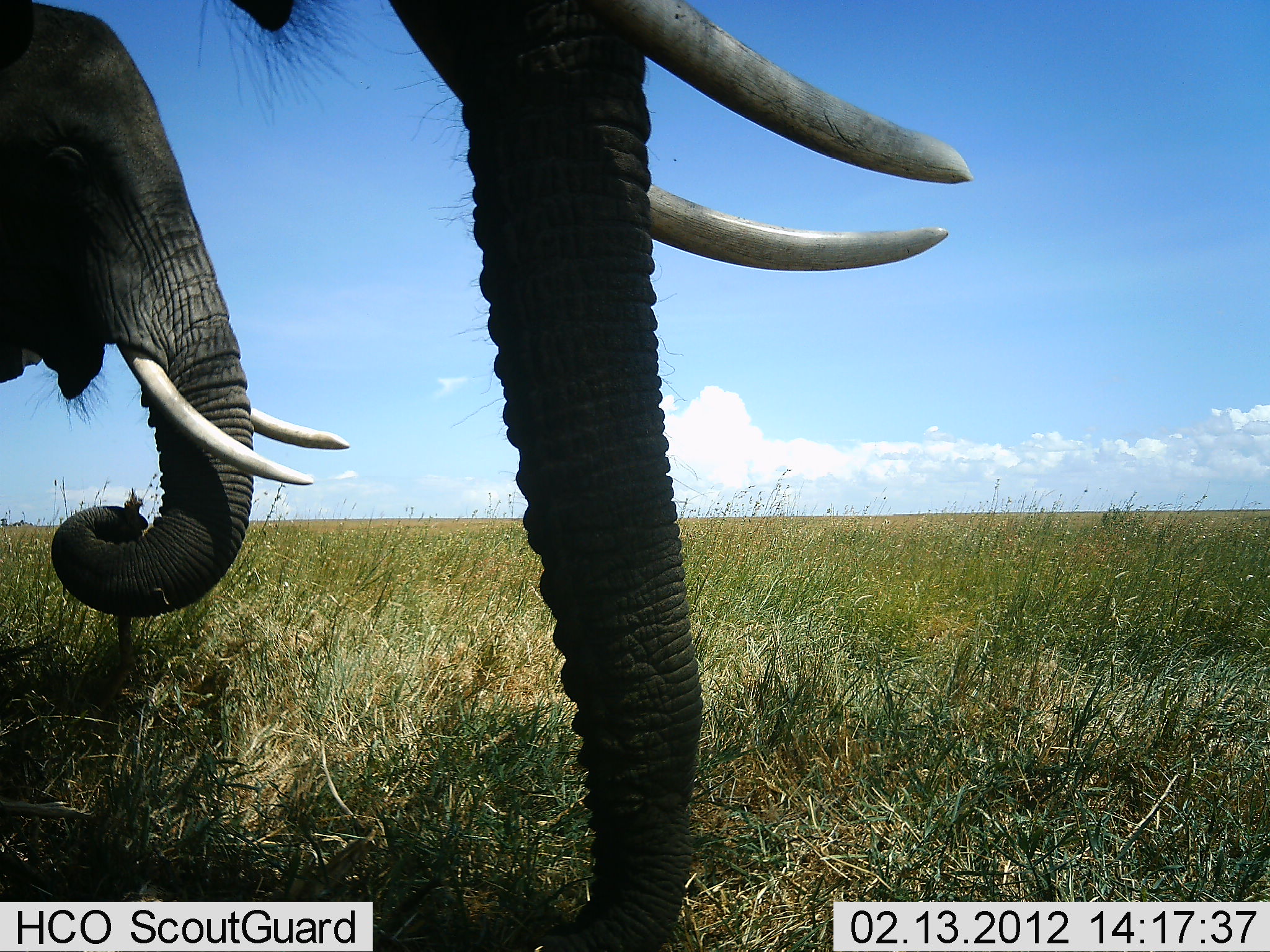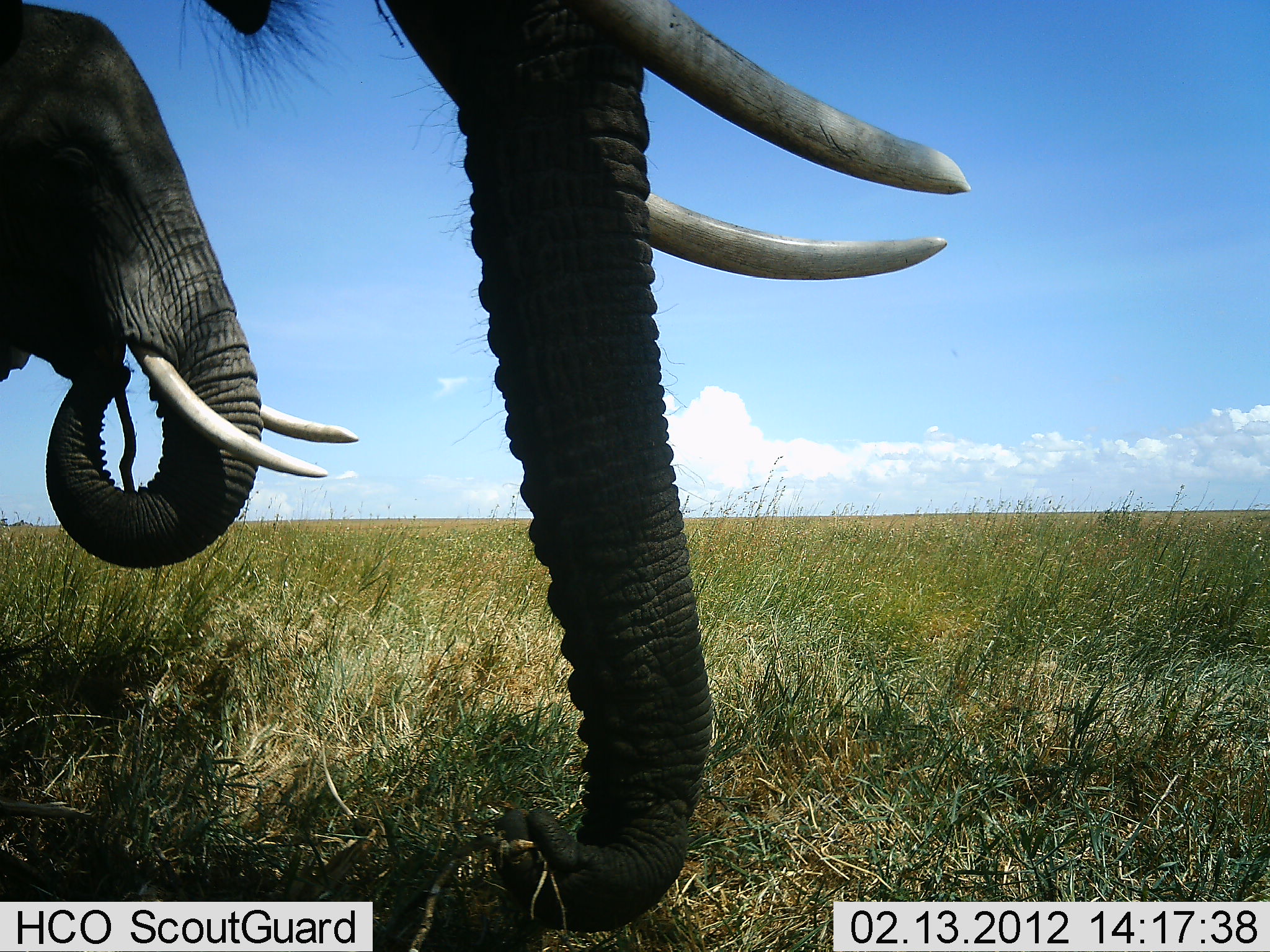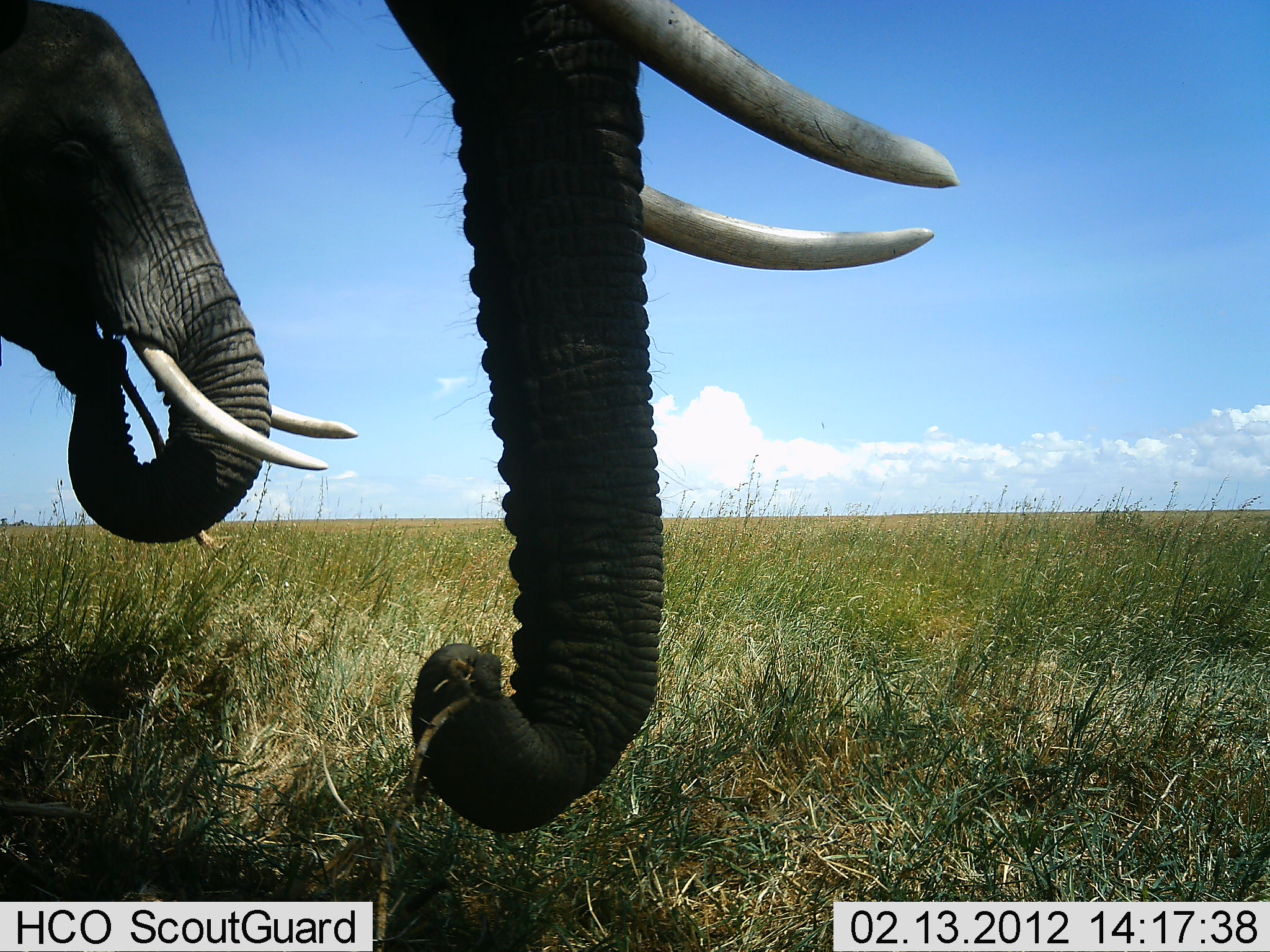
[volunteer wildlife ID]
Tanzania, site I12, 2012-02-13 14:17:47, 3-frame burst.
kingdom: Animalia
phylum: Chordata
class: Mammalia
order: Proboscidea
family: Elephantidae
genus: Loxodonta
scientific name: Loxodonta africana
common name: african bush elephant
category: elephant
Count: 2.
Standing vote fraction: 42%.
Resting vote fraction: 3%.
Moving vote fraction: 0%.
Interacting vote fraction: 0%.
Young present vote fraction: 10%.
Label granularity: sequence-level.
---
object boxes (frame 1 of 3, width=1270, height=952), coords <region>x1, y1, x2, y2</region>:
animal: <region>207, 1, 975, 952</region>; <region>0, 1, 351, 616</region>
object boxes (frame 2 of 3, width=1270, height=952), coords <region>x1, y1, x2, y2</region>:
animal: <region>171, 0, 977, 934</region>; <region>1, 0, 363, 566</region>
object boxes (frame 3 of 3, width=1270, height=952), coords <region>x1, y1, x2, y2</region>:
animal: <region>191, 0, 960, 830</region>; <region>1, 0, 361, 544</region>